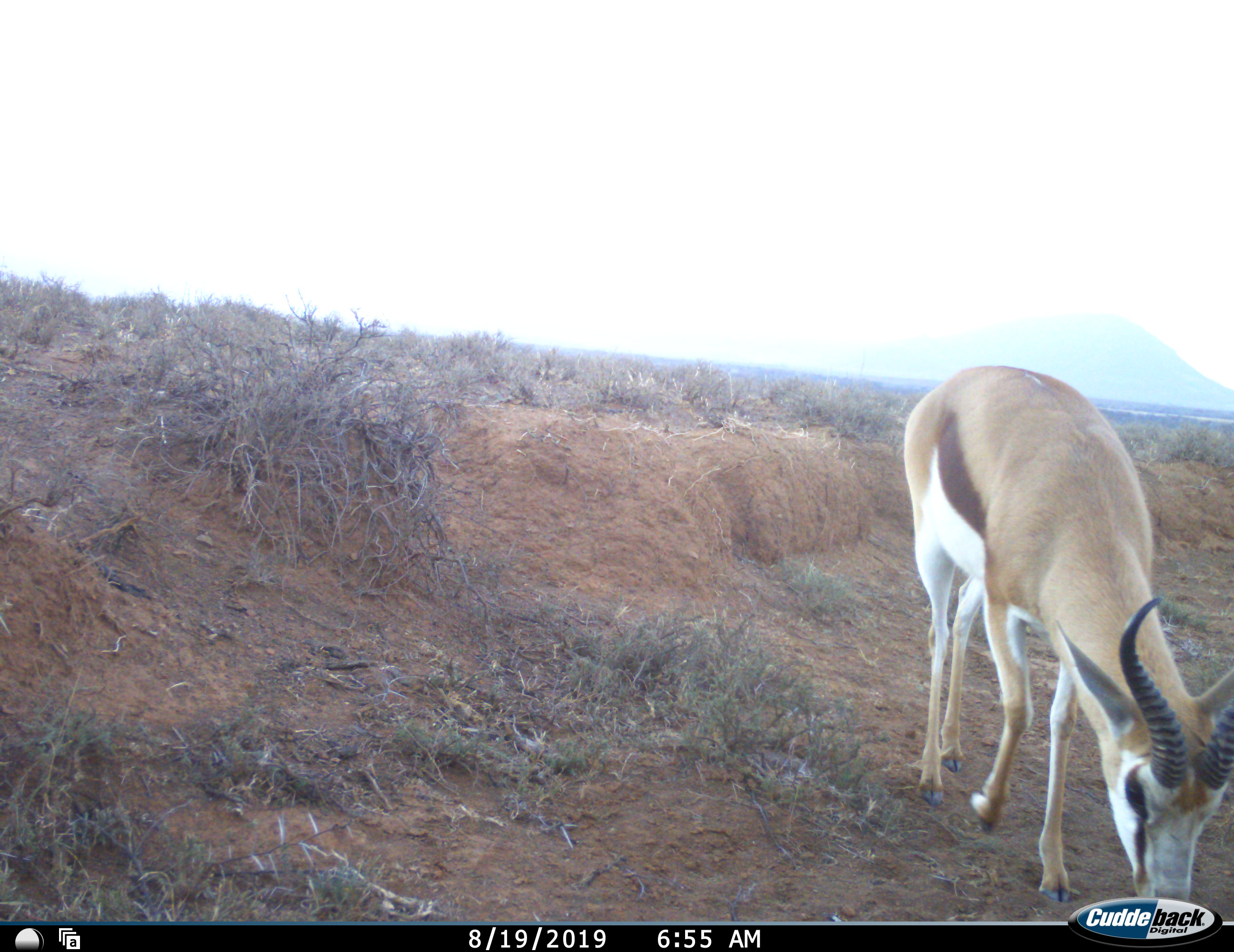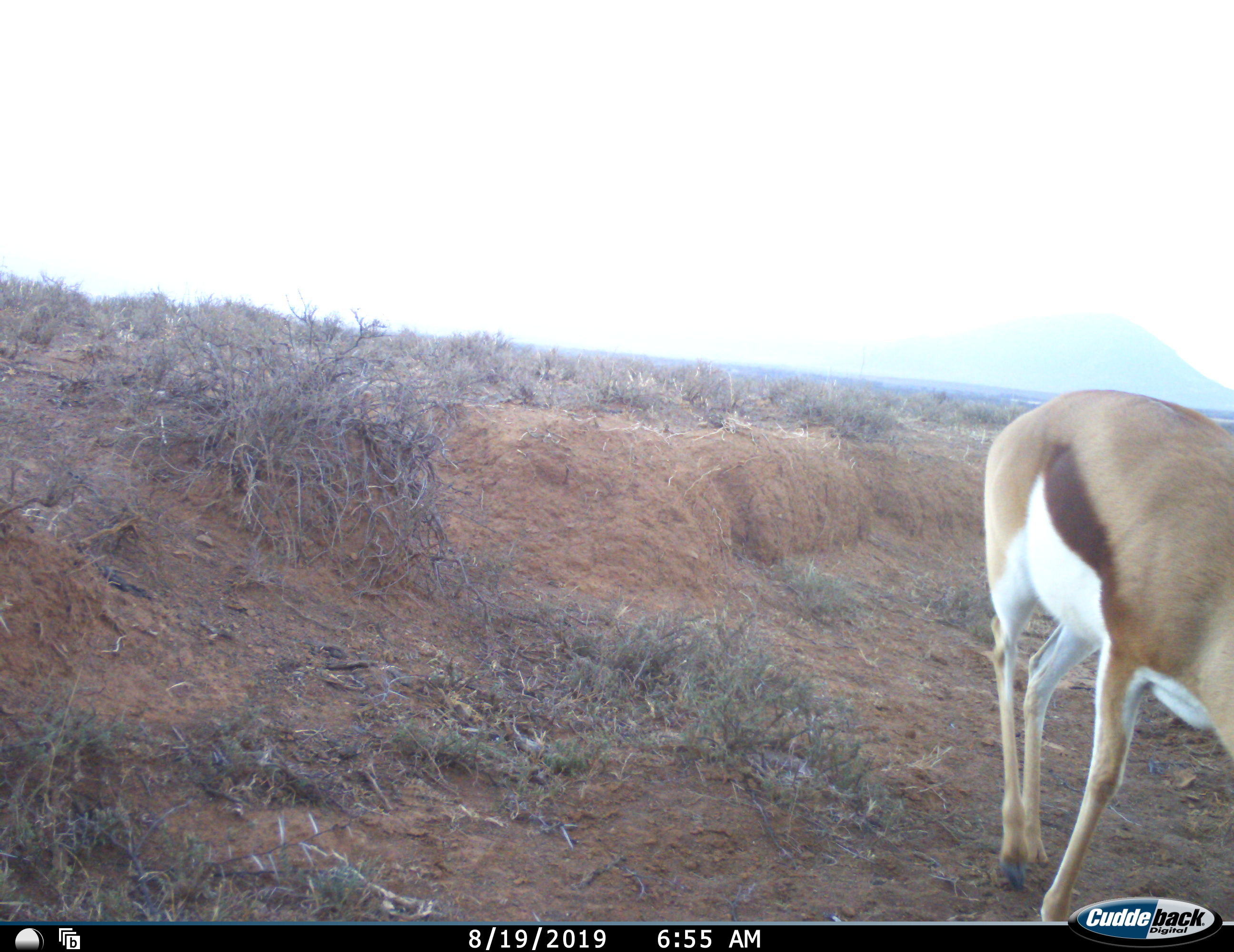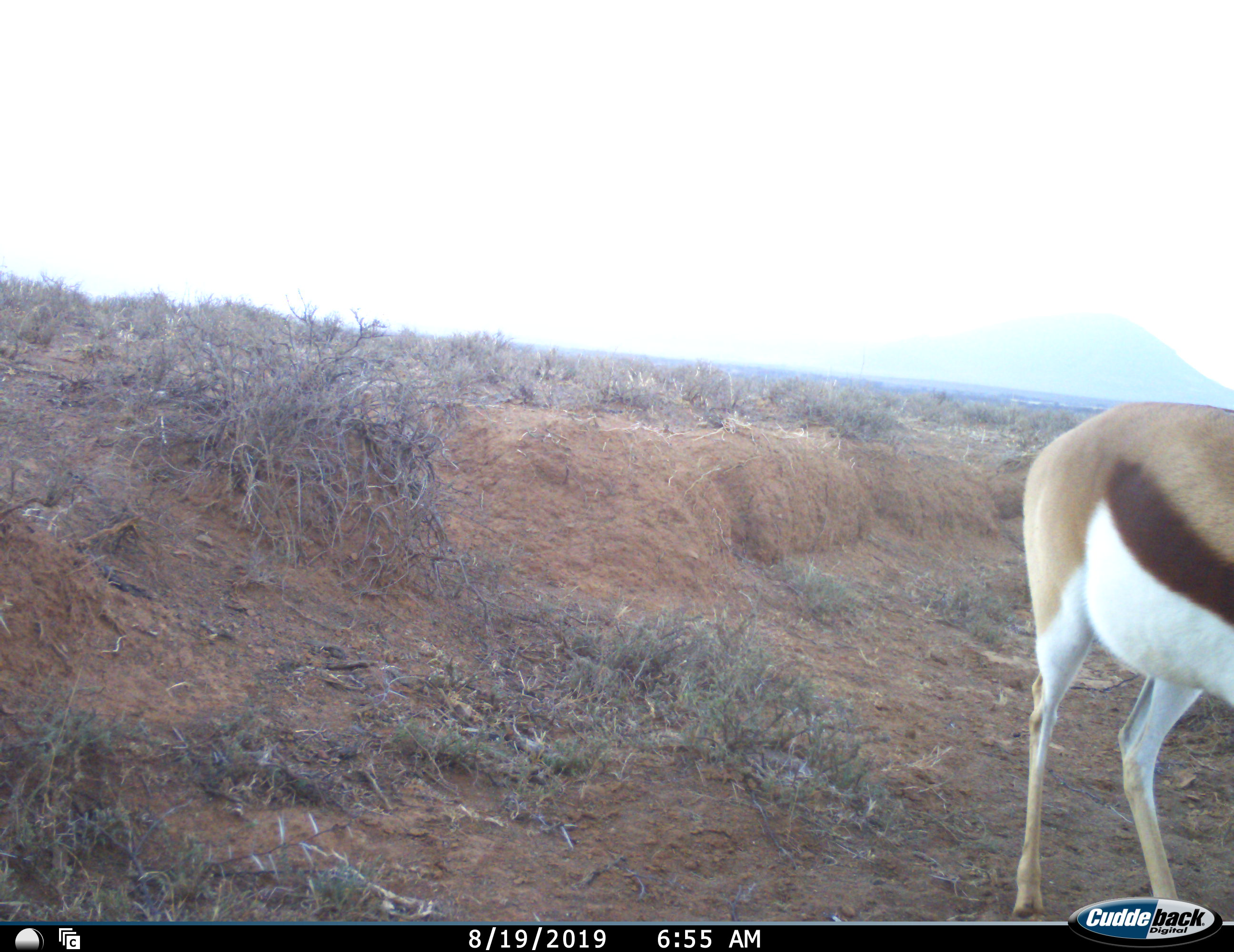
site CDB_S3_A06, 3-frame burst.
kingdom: Animalia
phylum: Chordata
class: Mammalia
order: Artiodactyla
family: Bovidae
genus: Antidorcas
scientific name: Antidorcas marsupialis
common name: springbok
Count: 1.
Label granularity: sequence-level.